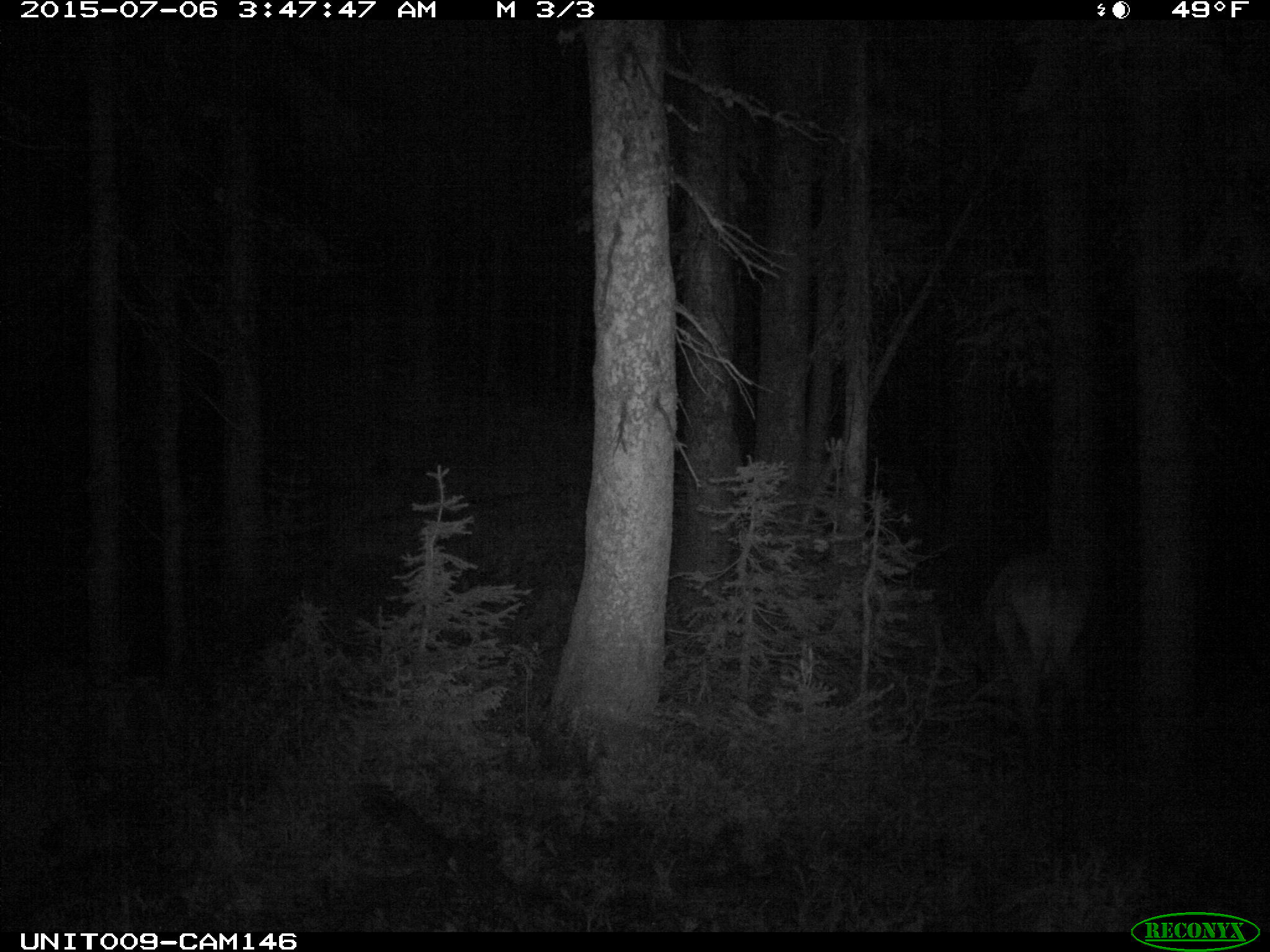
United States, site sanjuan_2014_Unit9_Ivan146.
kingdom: Animalia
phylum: Chordata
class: Mammalia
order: Artiodactyla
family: Cervidae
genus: Cervus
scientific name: Cervus elaphus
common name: red deer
Cervus elaphus (red deer).